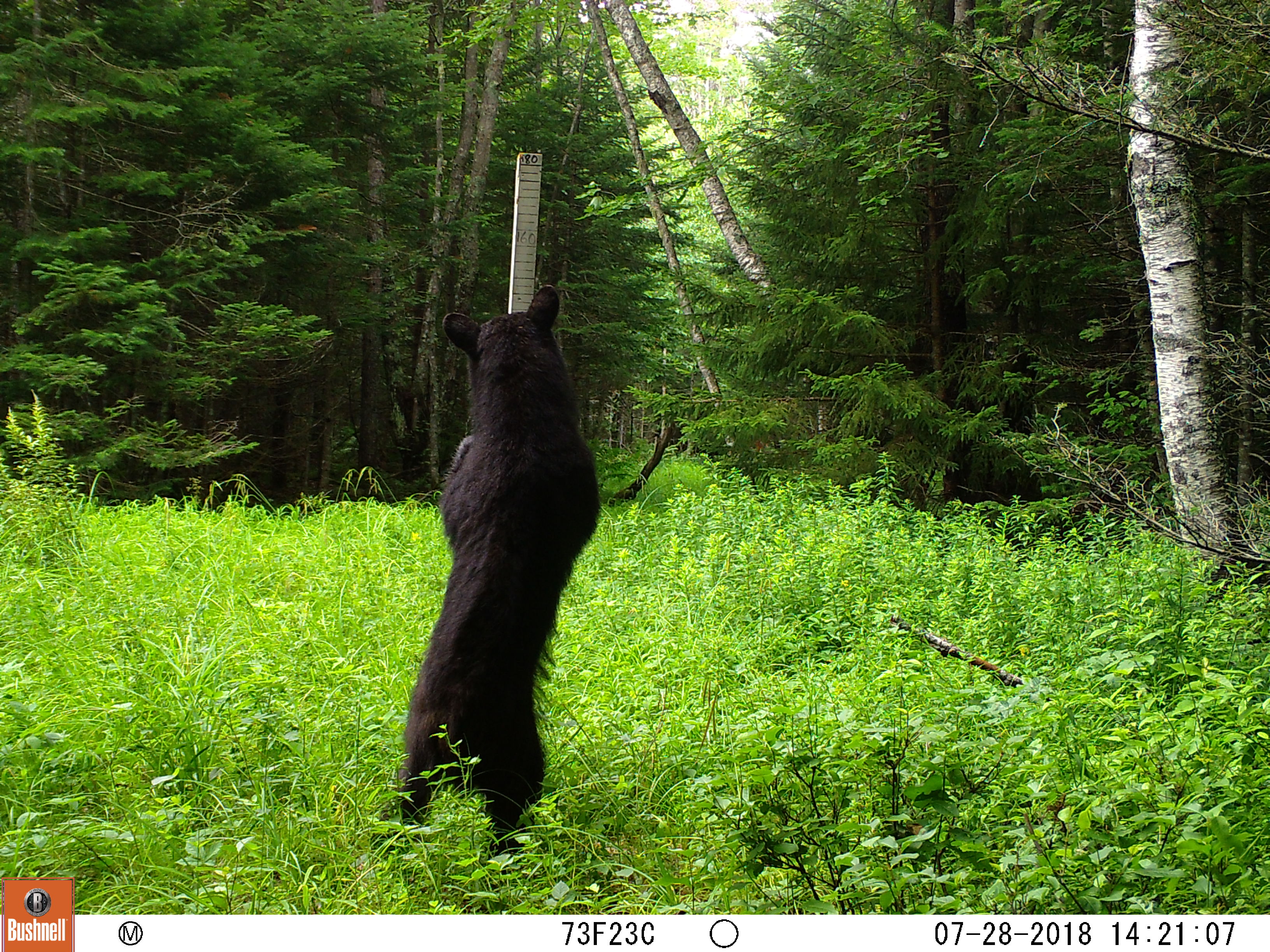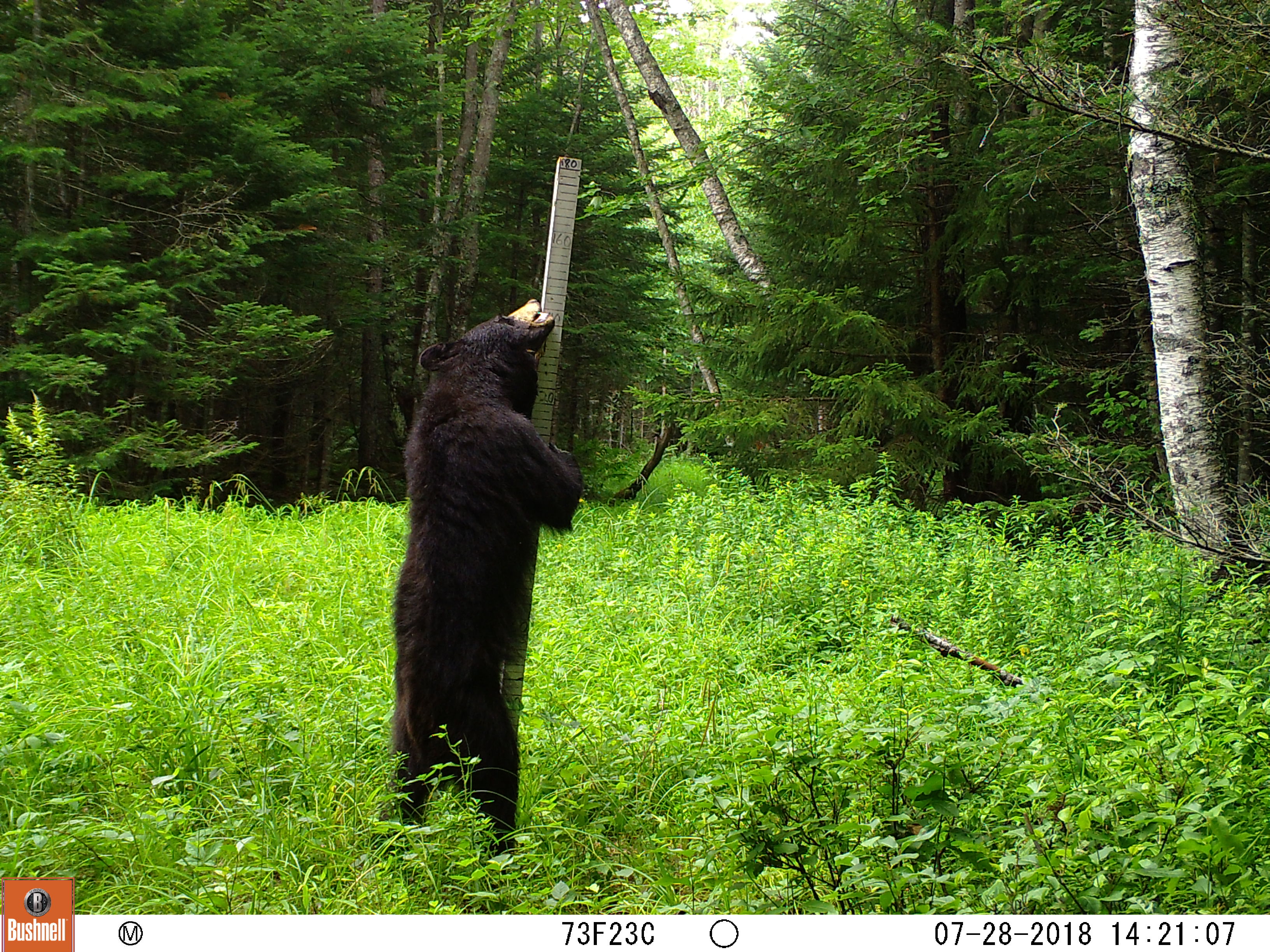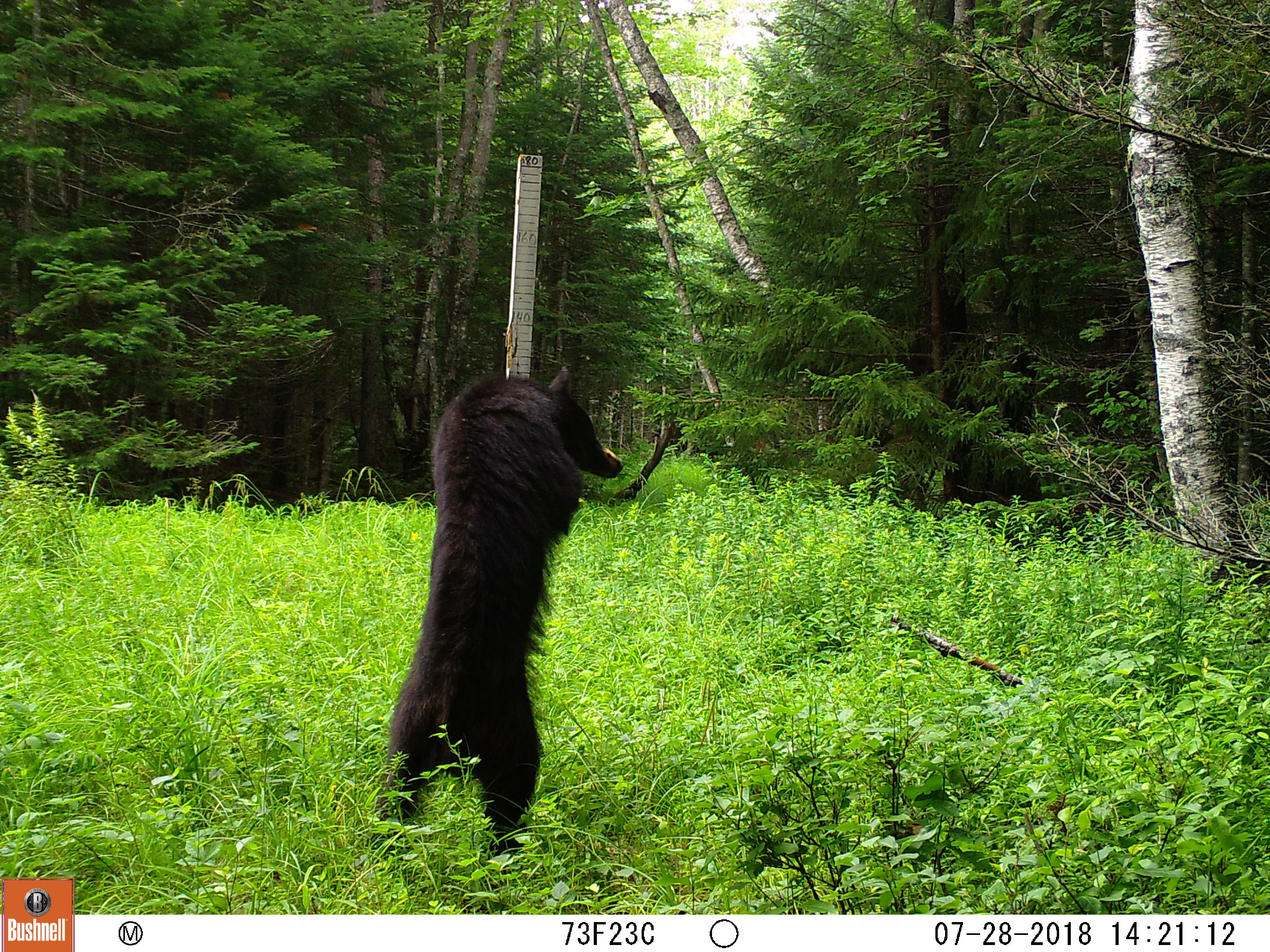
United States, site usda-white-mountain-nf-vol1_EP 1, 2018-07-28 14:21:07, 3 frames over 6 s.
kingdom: Animalia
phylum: Chordata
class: Mammalia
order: Carnivora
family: Ursidae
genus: Ursus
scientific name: Ursus americanus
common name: black bear